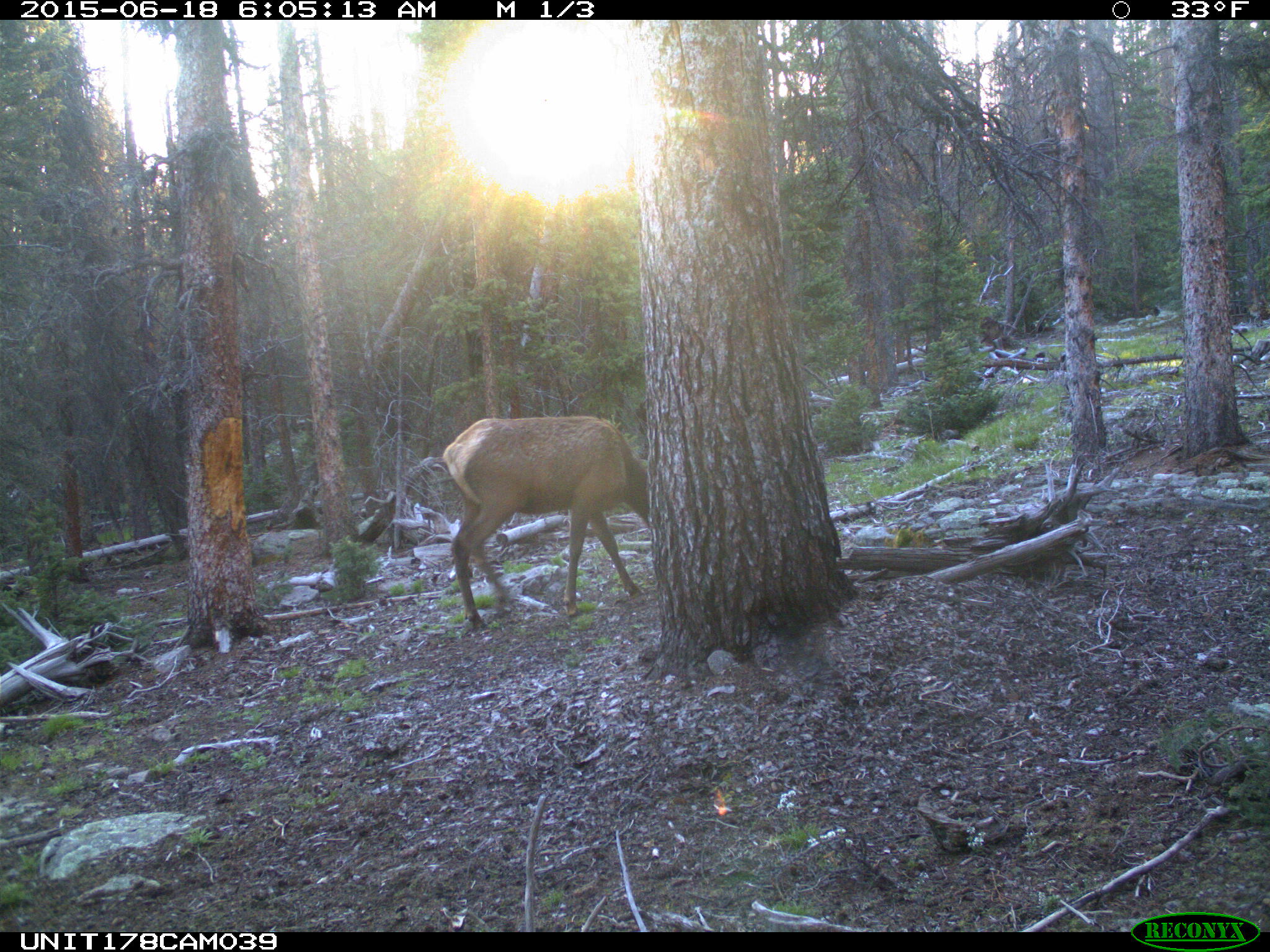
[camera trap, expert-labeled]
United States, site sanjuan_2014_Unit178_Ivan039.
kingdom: Animalia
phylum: Chordata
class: Mammalia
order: Artiodactyla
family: Cervidae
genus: Cervus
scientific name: Cervus elaphus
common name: red deer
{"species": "Cervus elaphus (red deer)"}